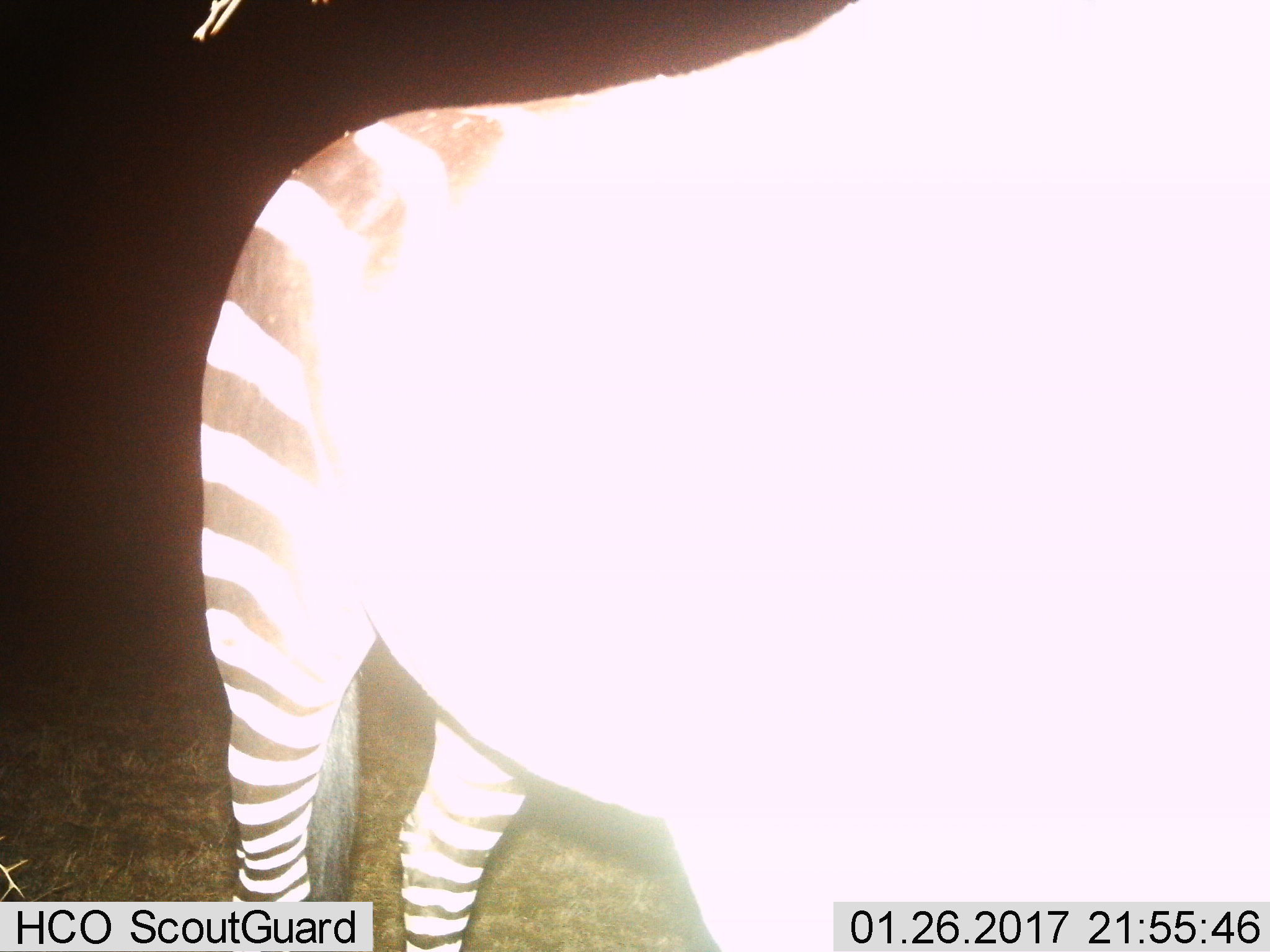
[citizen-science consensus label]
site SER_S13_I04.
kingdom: Animalia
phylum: Chordata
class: Mammalia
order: Perissodactyla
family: Equidae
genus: Equus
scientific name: Equus quagga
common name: plains zebra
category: zebraplains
Zebraplains (plains zebra) (Equus quagga), count 1. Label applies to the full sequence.